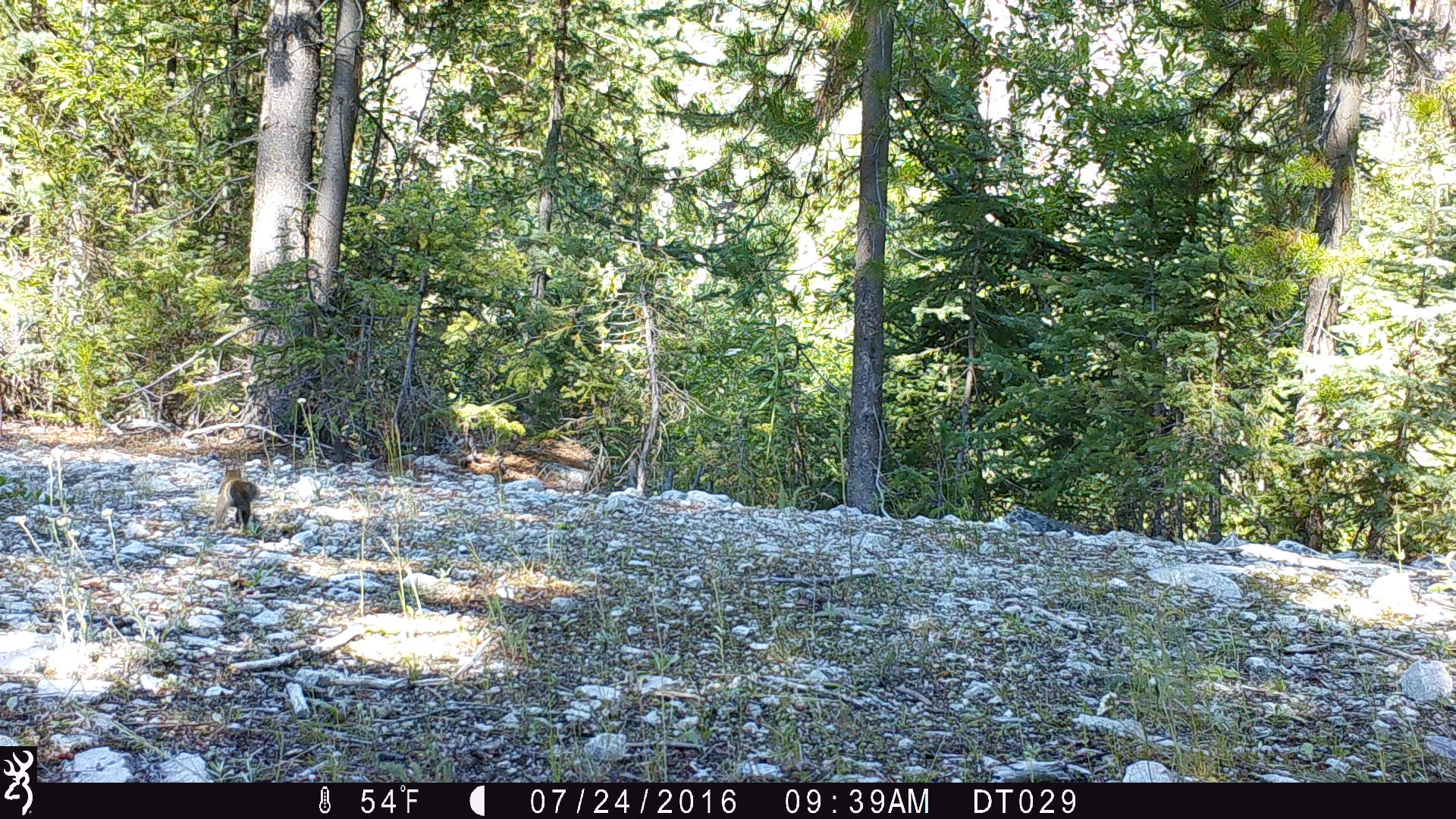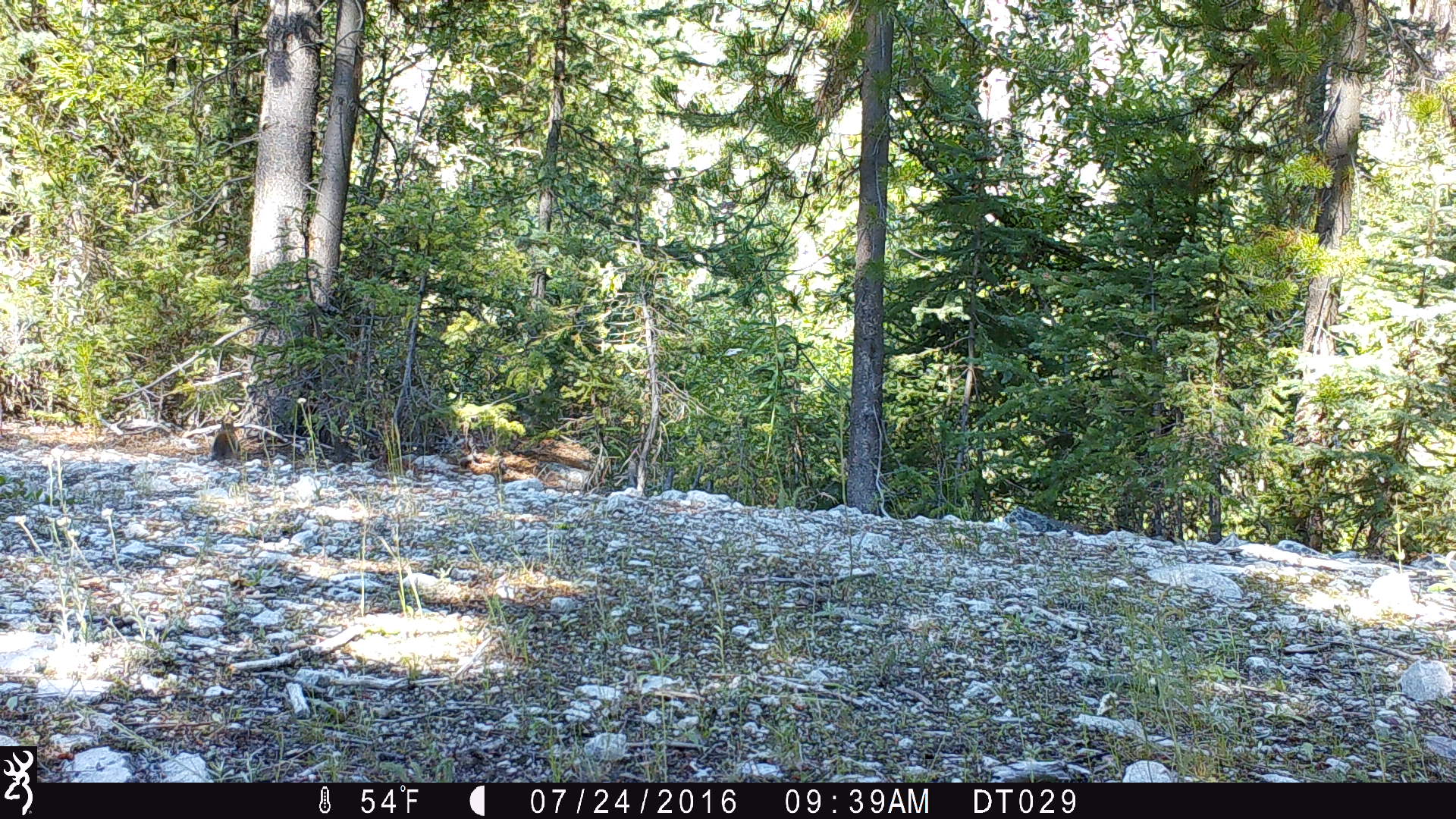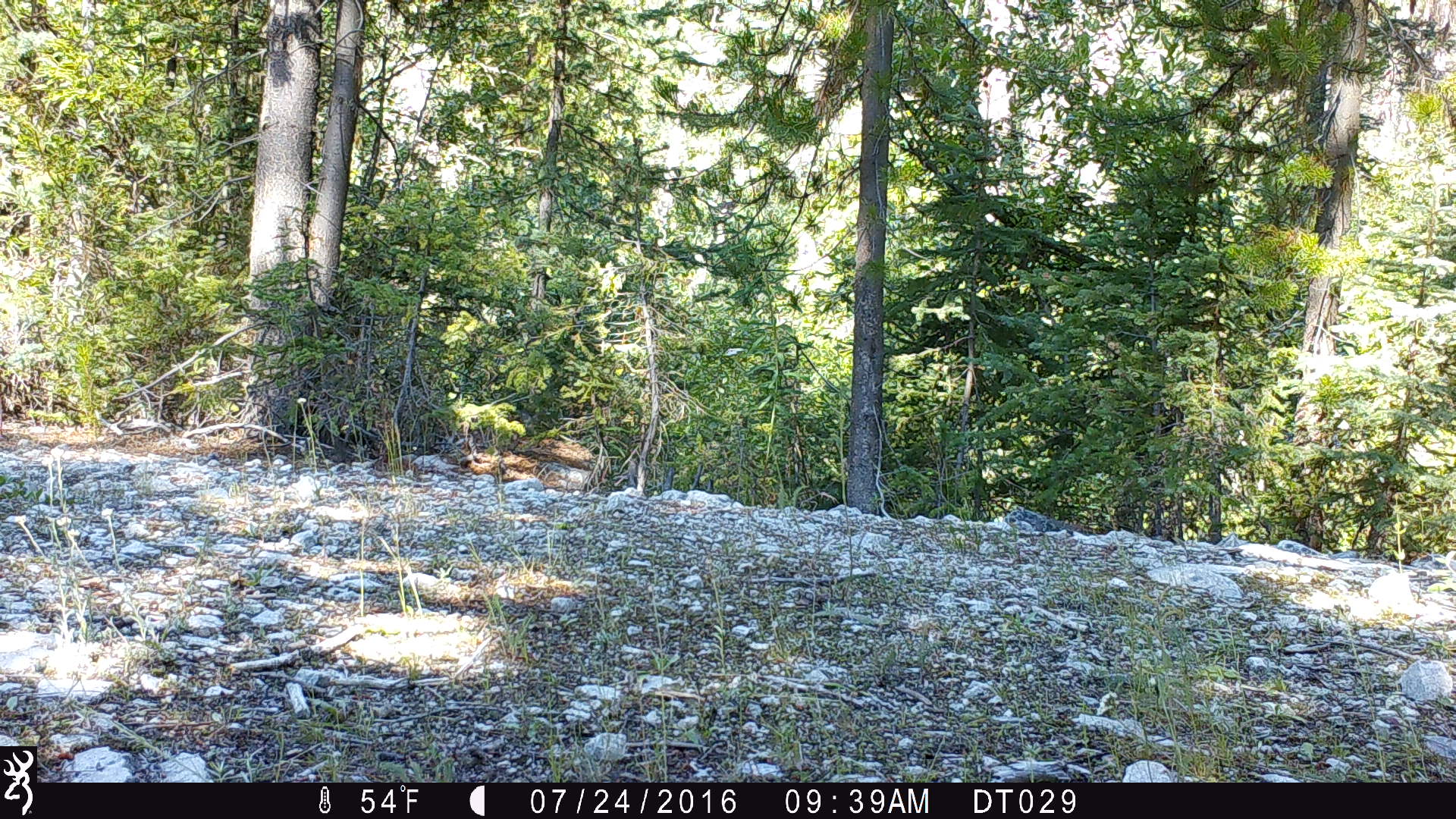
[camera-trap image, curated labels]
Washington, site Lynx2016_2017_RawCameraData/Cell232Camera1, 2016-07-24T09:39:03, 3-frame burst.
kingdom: Animalia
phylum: Chordata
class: Mammalia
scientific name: Mammalia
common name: small mammal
Small mammal (Mammalia). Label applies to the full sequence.